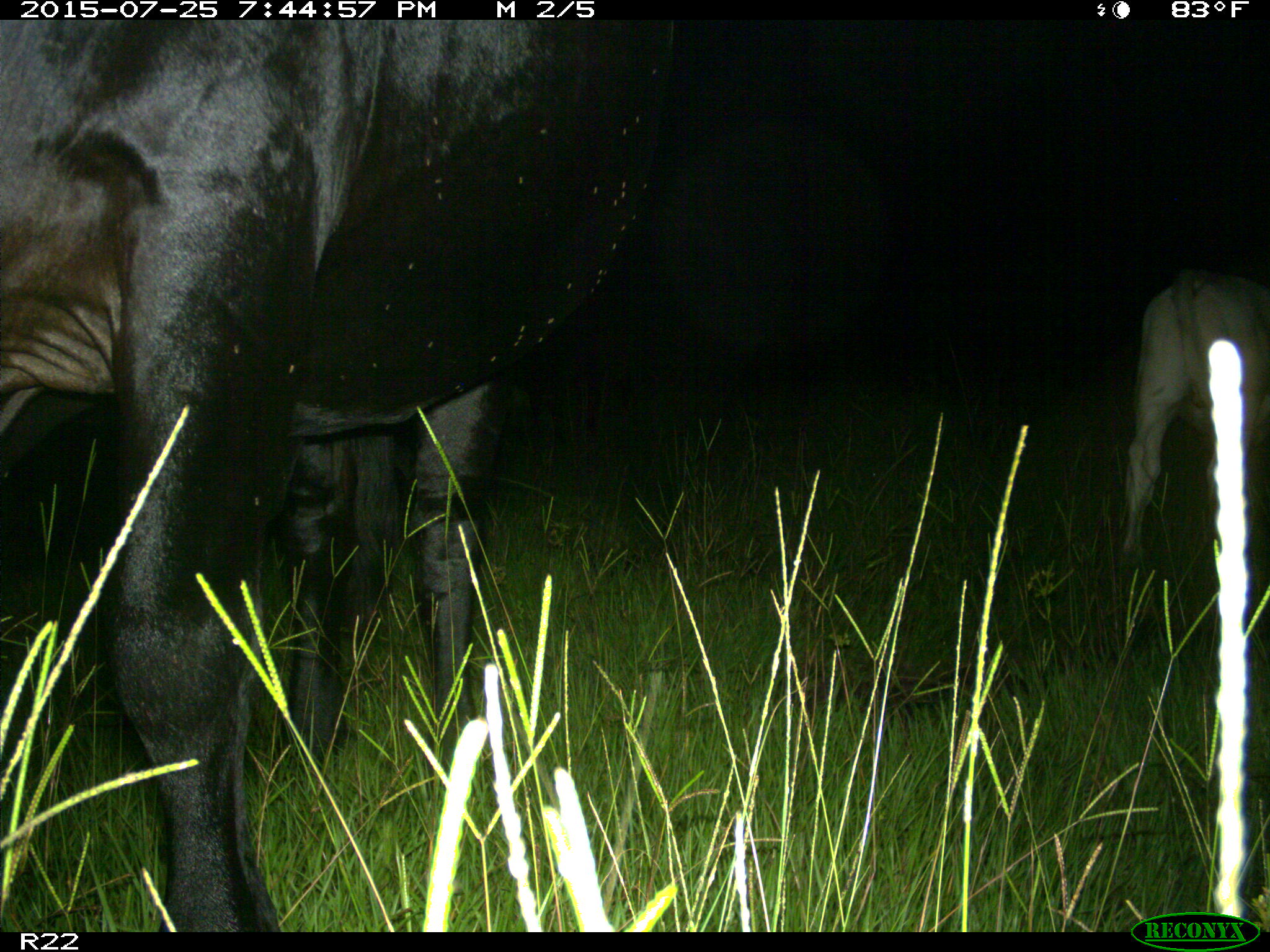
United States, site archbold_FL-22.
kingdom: Animalia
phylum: Chordata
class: Mammalia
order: Artiodactyla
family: Bovidae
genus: Bos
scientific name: Bos taurus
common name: domestic cow